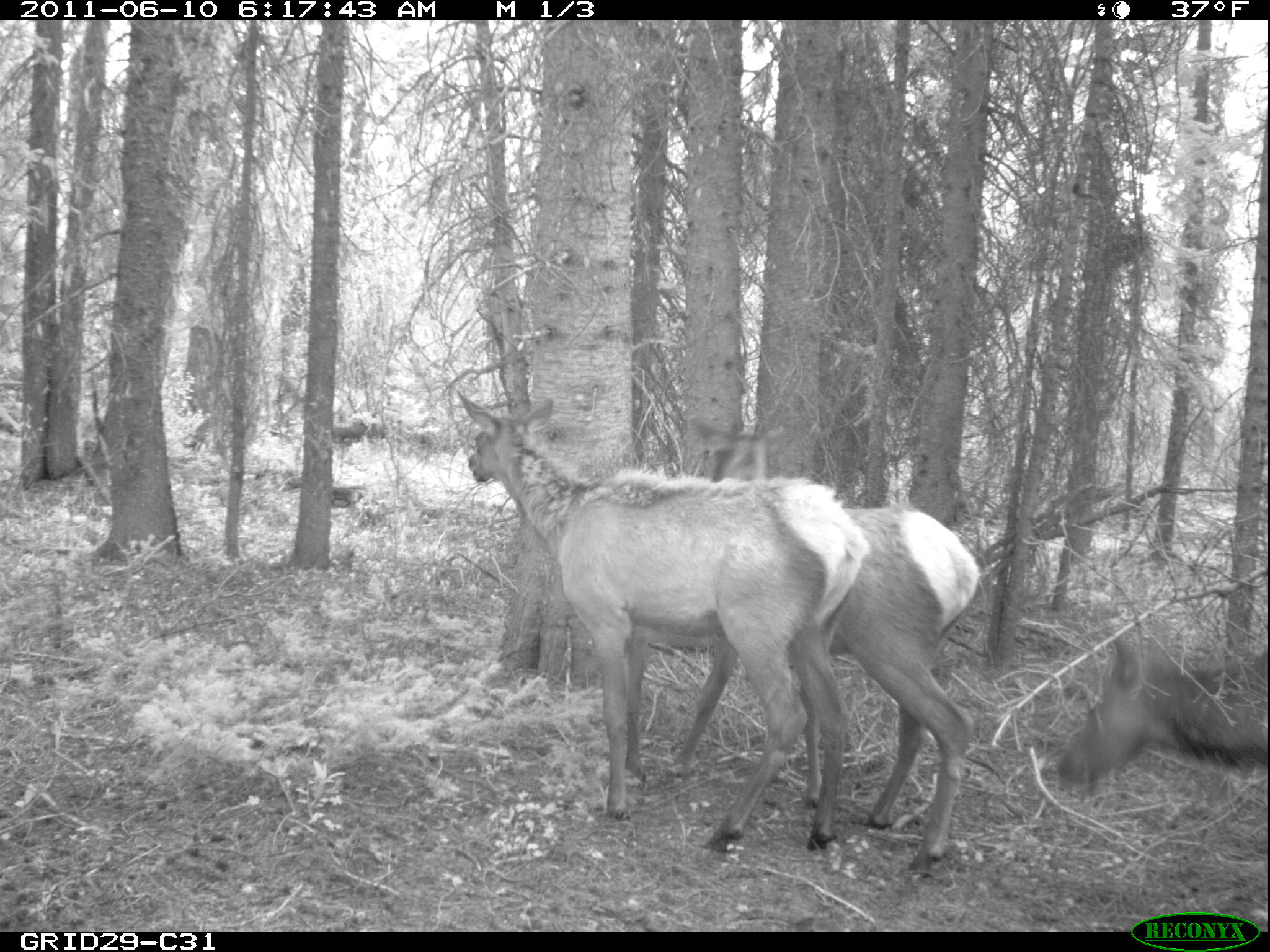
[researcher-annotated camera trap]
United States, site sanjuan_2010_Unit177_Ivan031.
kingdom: Animalia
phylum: Chordata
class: Mammalia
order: Artiodactyla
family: Cervidae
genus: Cervus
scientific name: Cervus elaphus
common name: red deer